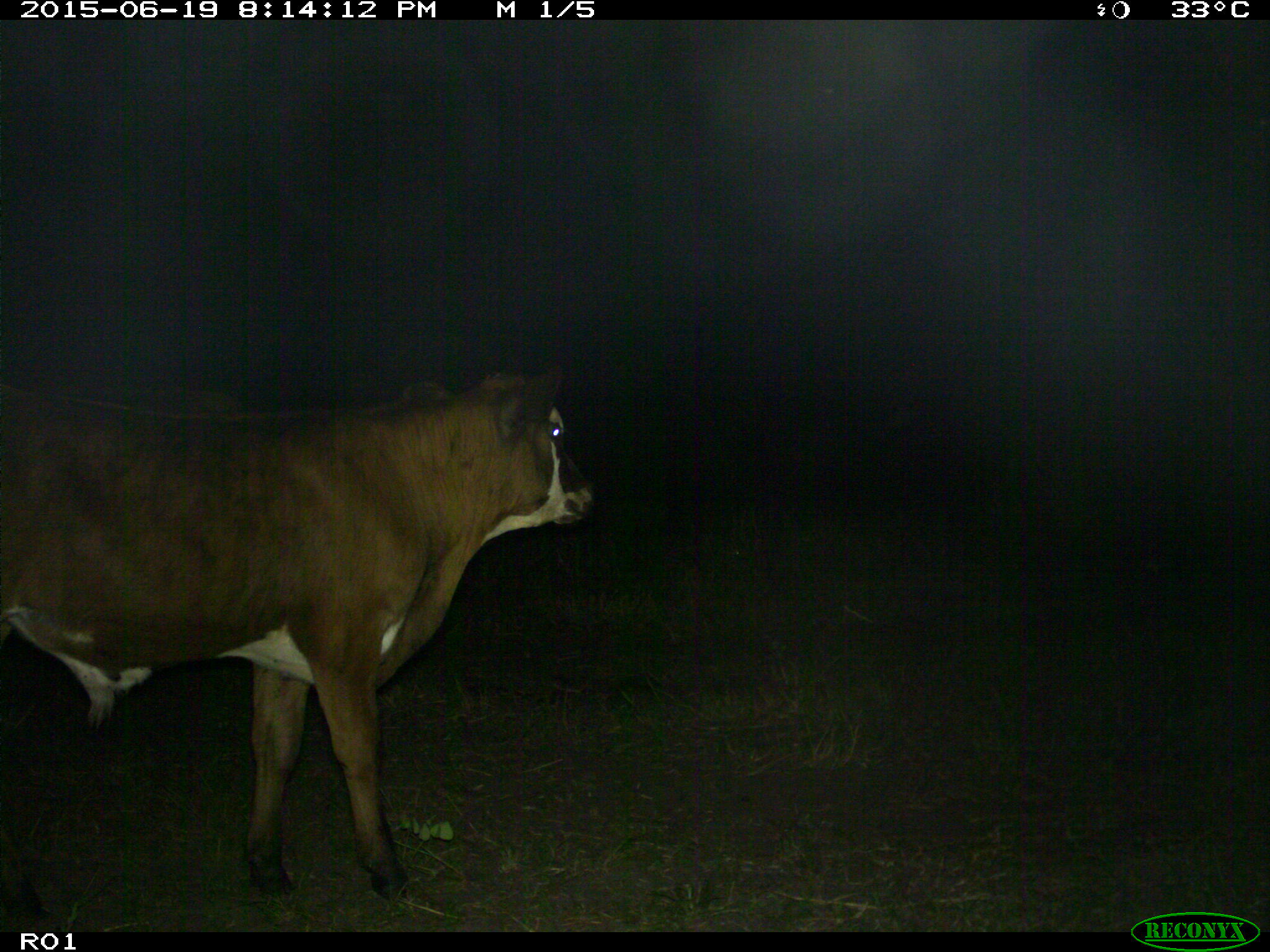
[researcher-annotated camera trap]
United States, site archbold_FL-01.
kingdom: Animalia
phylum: Chordata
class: Mammalia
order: Artiodactyla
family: Bovidae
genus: Bos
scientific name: Bos taurus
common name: domestic cow